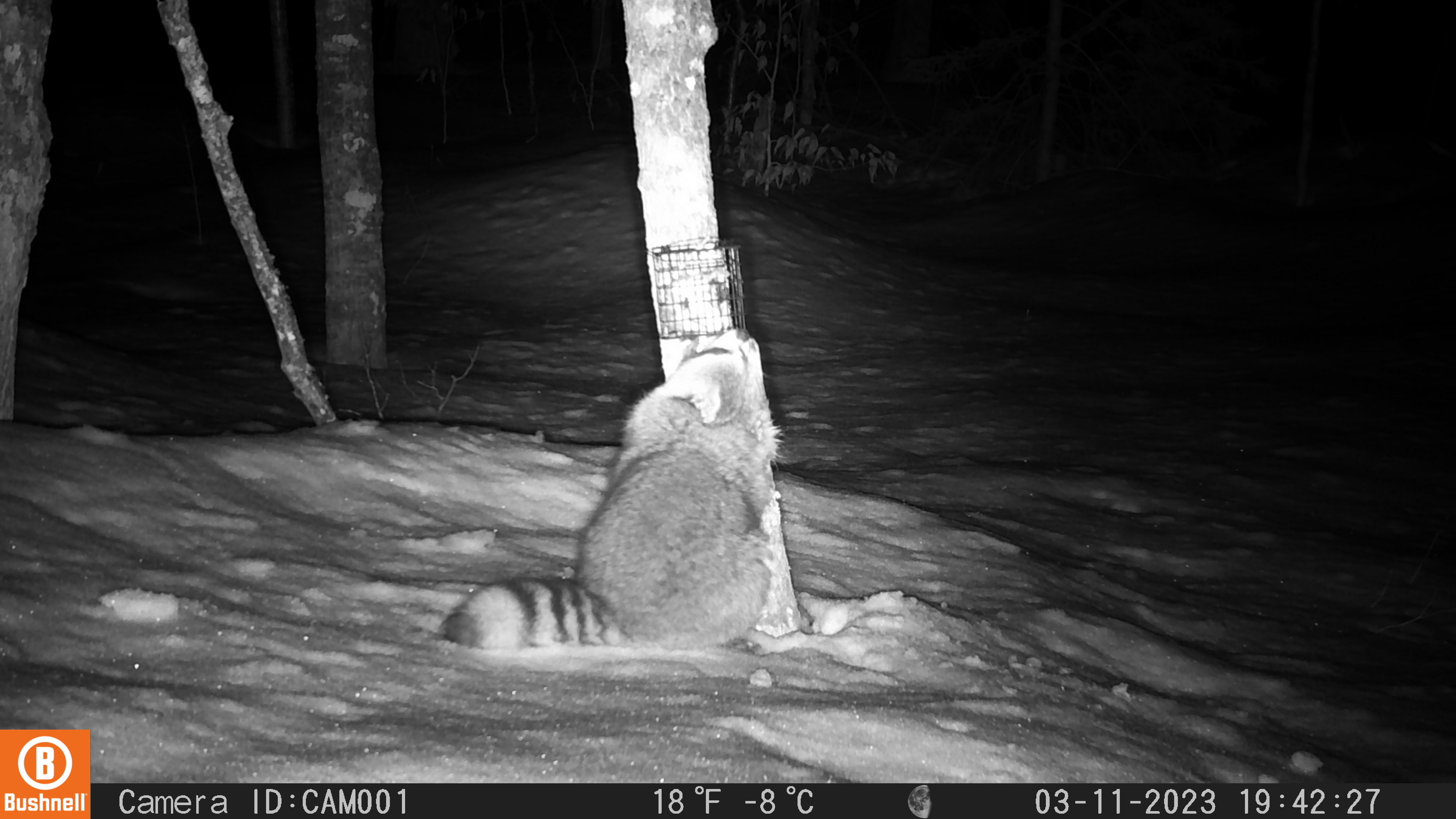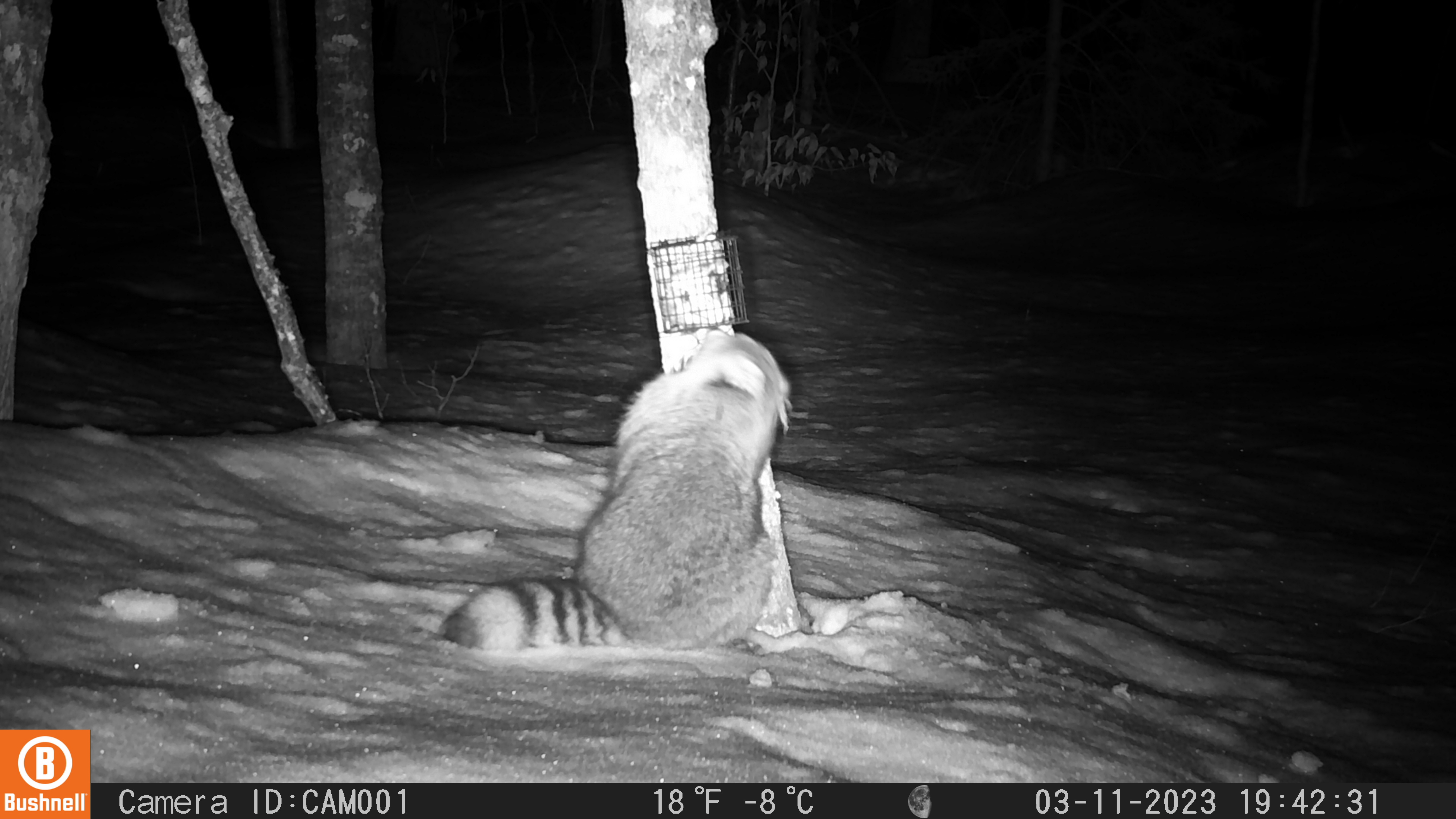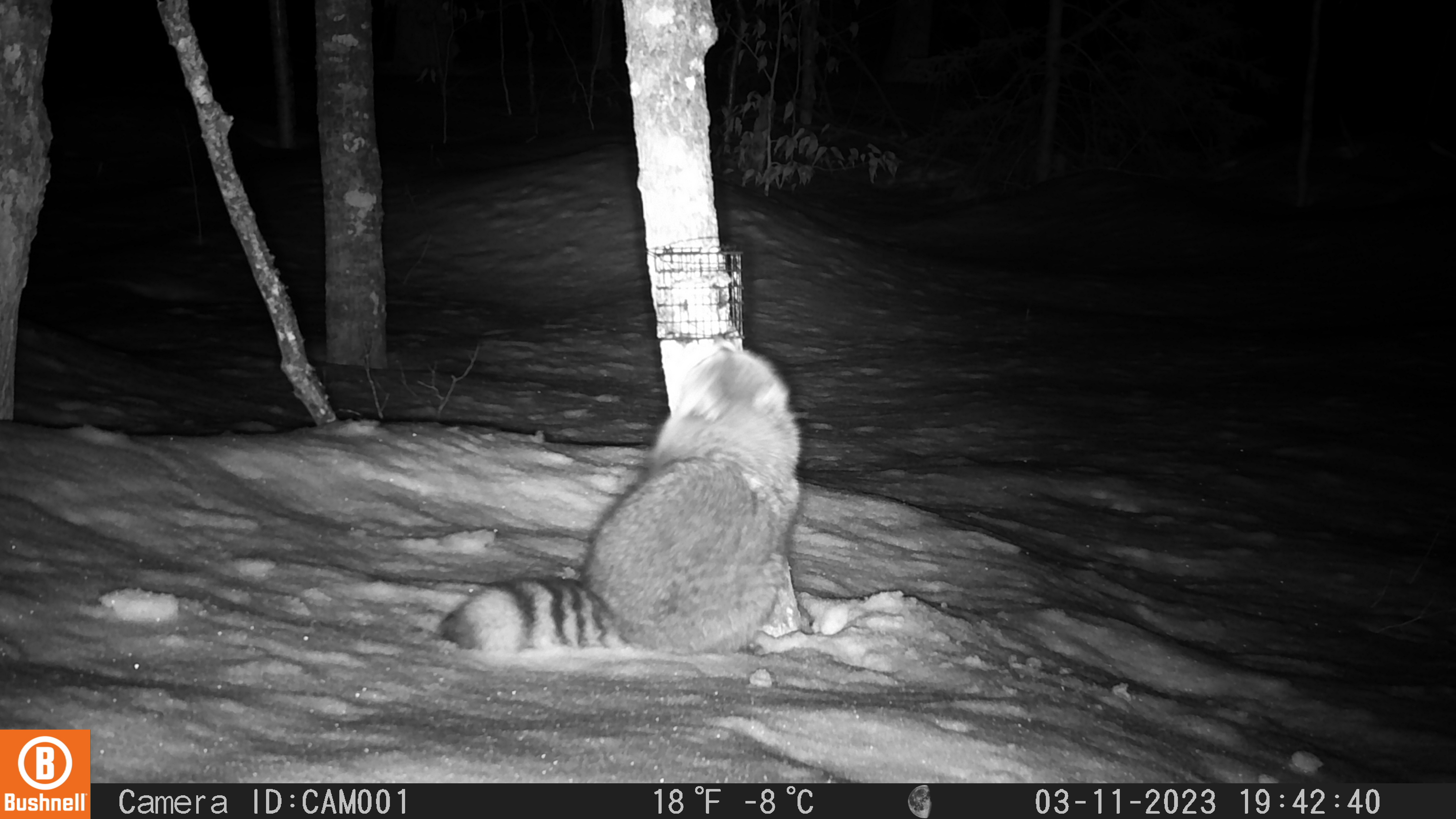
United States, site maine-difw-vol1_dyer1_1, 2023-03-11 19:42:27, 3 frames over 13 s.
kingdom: Animalia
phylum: Chordata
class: Mammalia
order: Carnivora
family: Procyonidae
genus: Procyon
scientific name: Procyon lotor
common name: raccoon